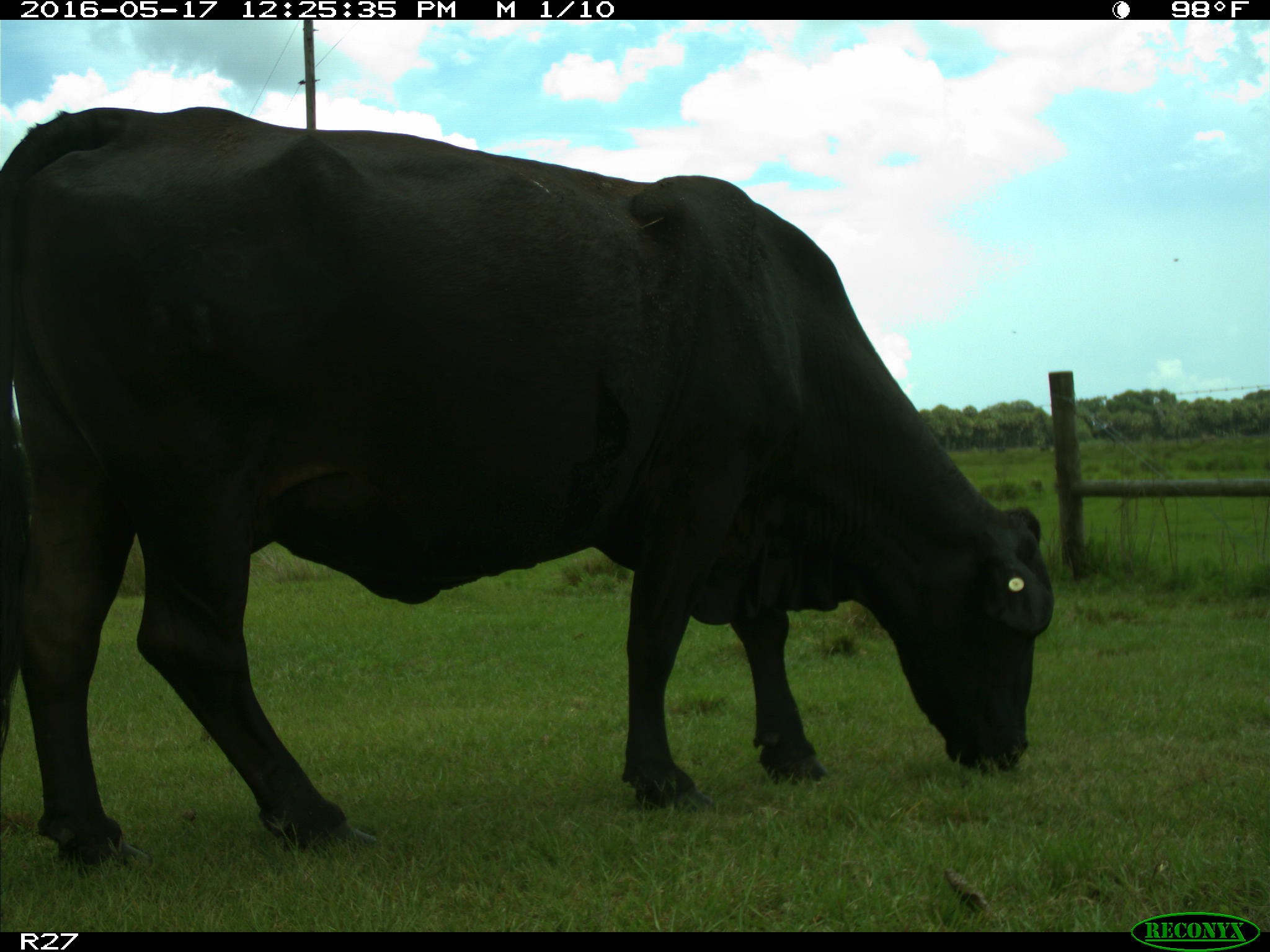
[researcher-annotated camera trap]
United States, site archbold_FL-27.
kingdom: Animalia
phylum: Chordata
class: Mammalia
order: Artiodactyla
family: Bovidae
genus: Bos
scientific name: Bos taurus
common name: domestic cow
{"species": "Bos taurus (domestic cow)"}